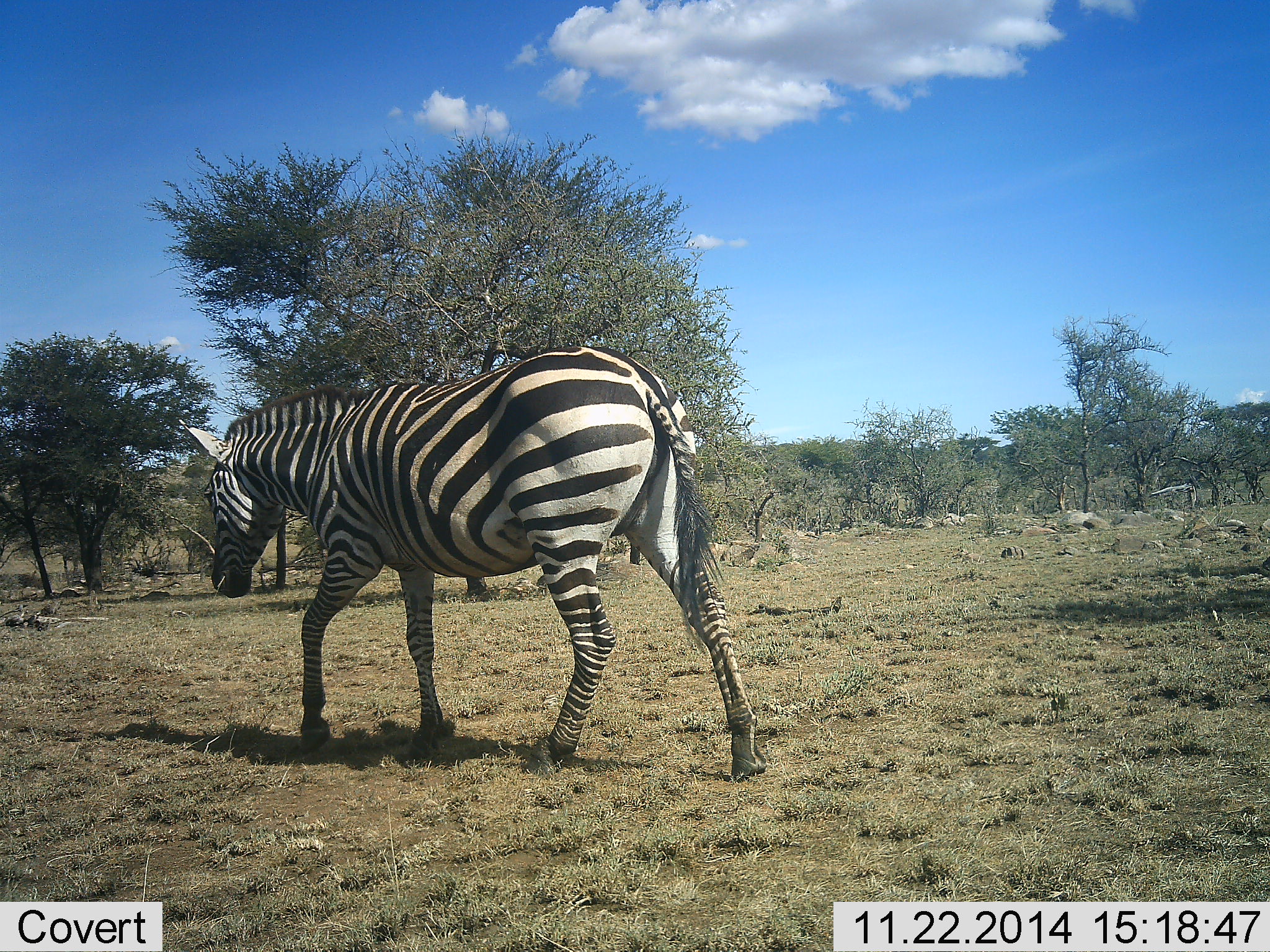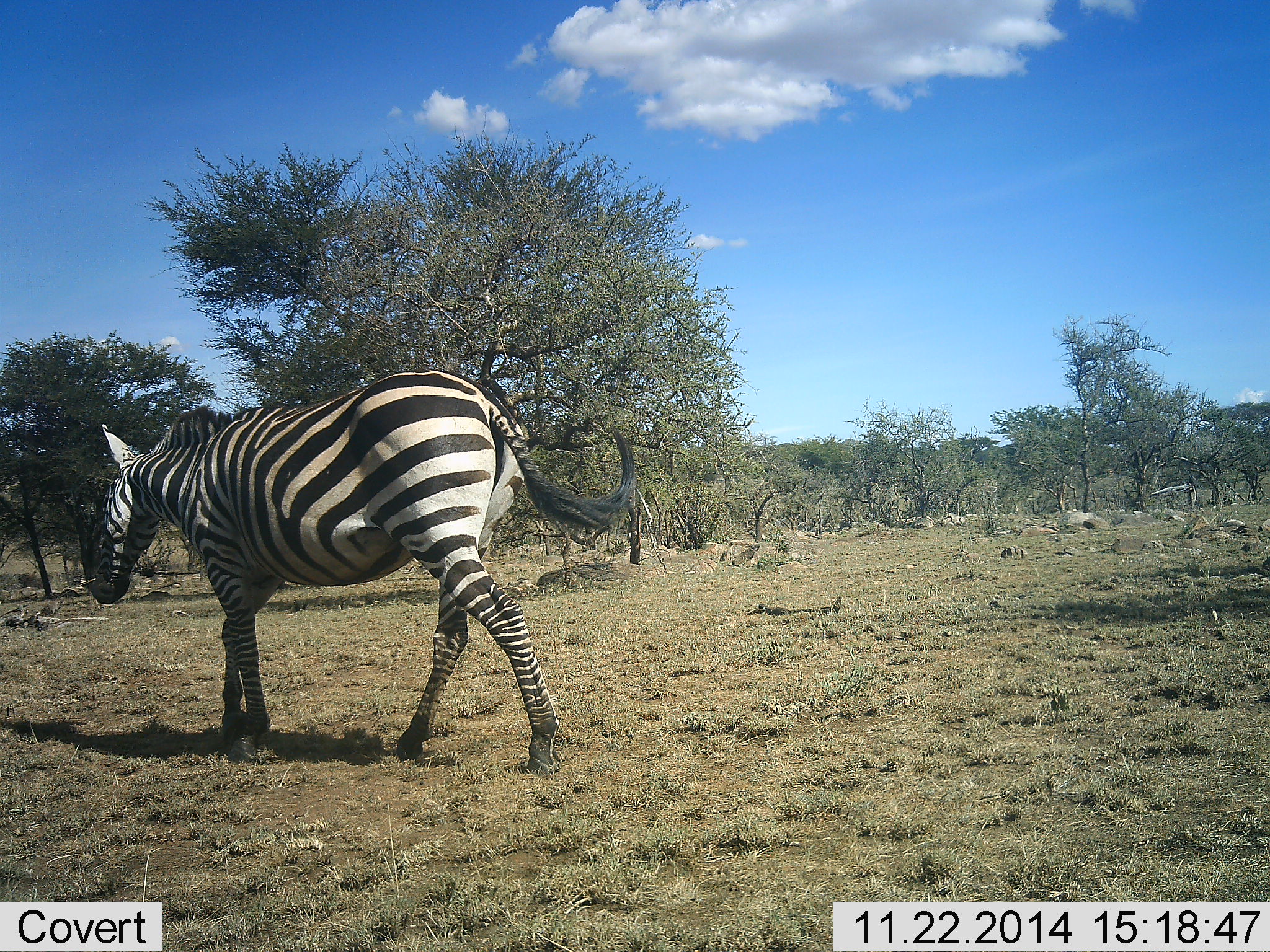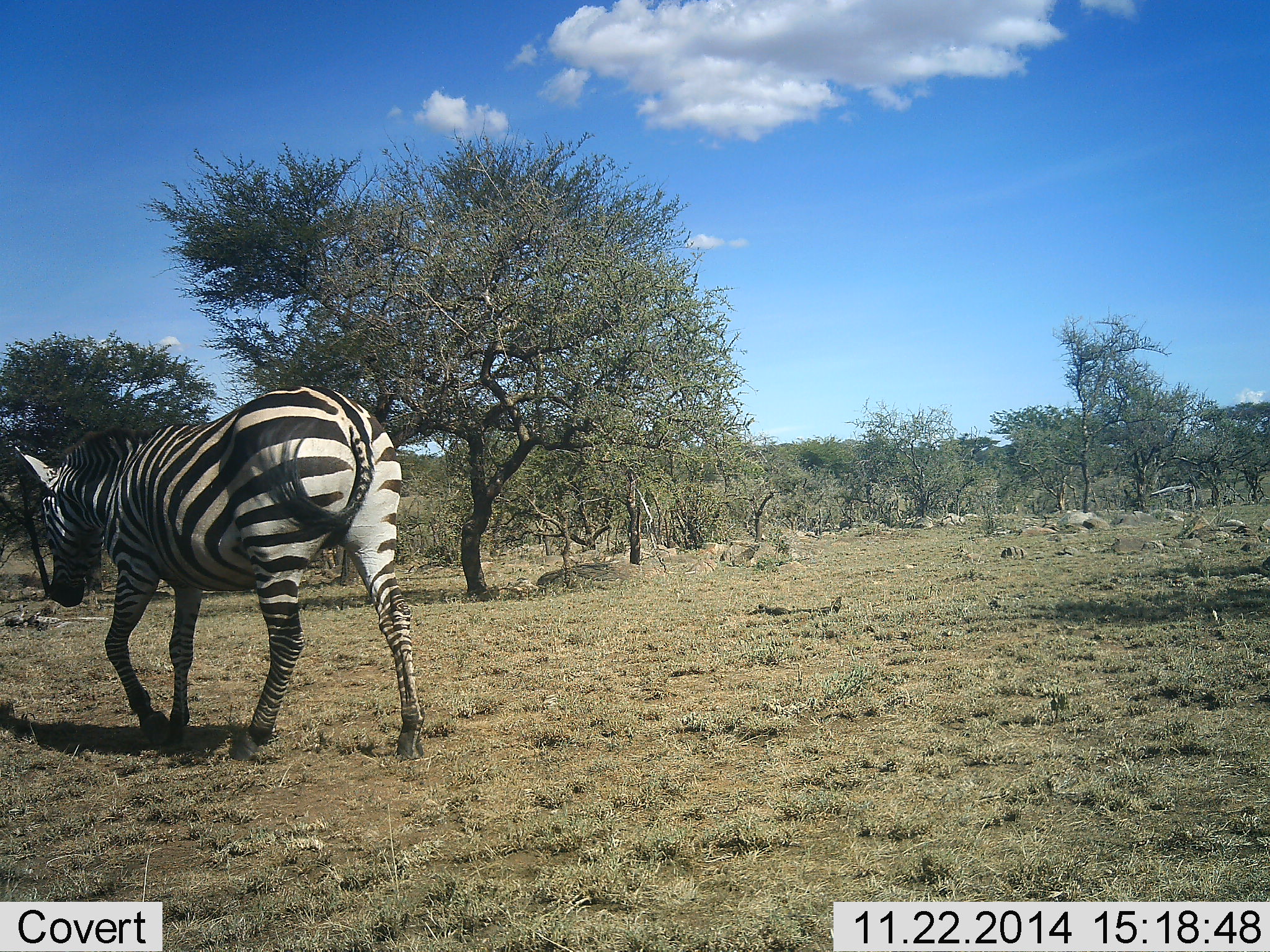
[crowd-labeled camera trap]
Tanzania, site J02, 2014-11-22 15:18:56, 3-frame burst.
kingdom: Animalia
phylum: Chordata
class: Mammalia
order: Perissodactyla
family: Equidae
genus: Equus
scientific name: Equus quagga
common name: plains zebra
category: zebra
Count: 1.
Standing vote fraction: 10%.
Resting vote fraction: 0%.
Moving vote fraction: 100%.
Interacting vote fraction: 0%.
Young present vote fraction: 0%.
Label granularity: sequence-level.